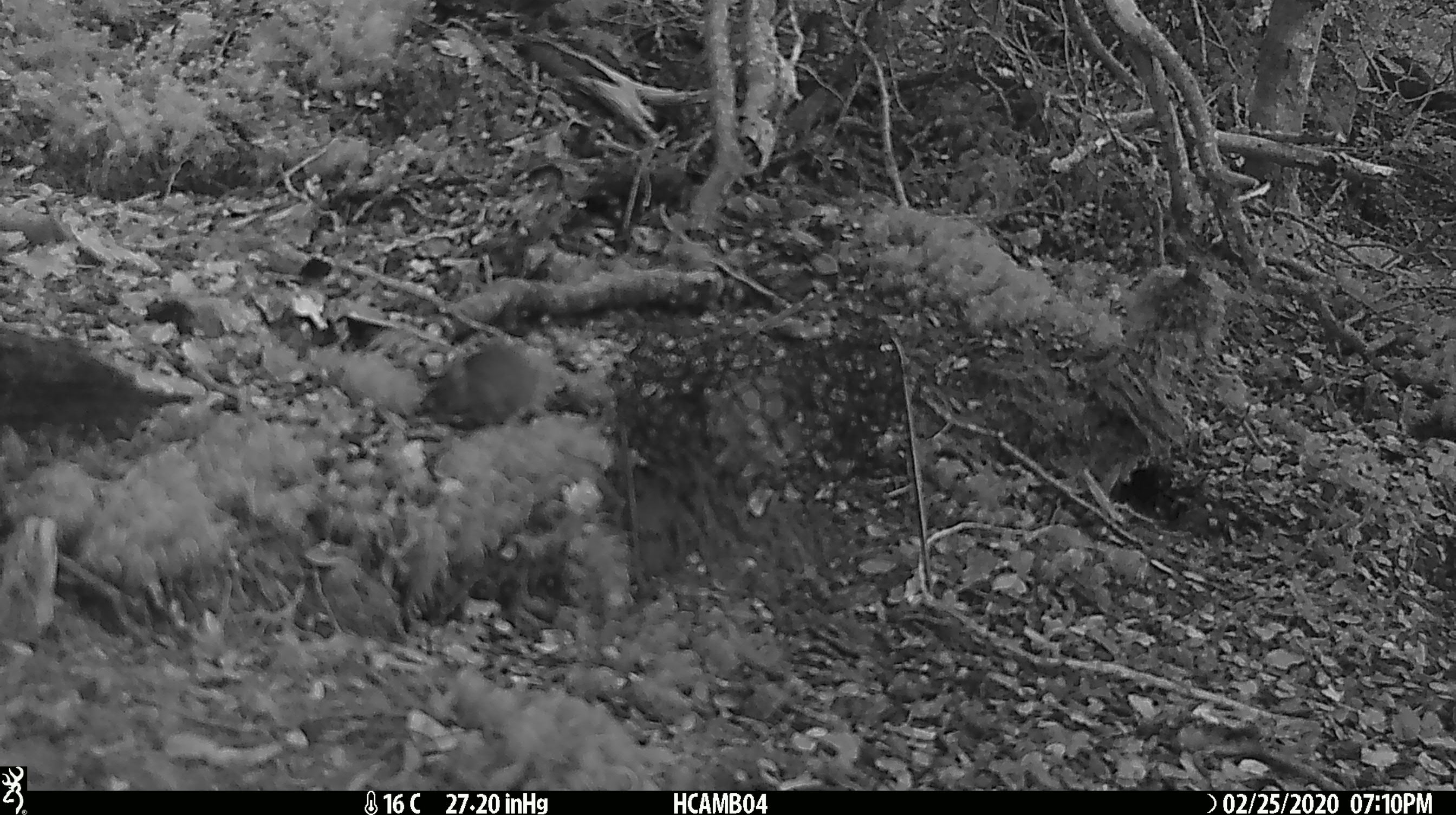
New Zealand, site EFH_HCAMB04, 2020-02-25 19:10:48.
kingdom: Animalia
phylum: Chordata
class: Mammalia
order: Rodentia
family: Muridae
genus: Mus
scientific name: Mus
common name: mouse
Mouse (Mus).